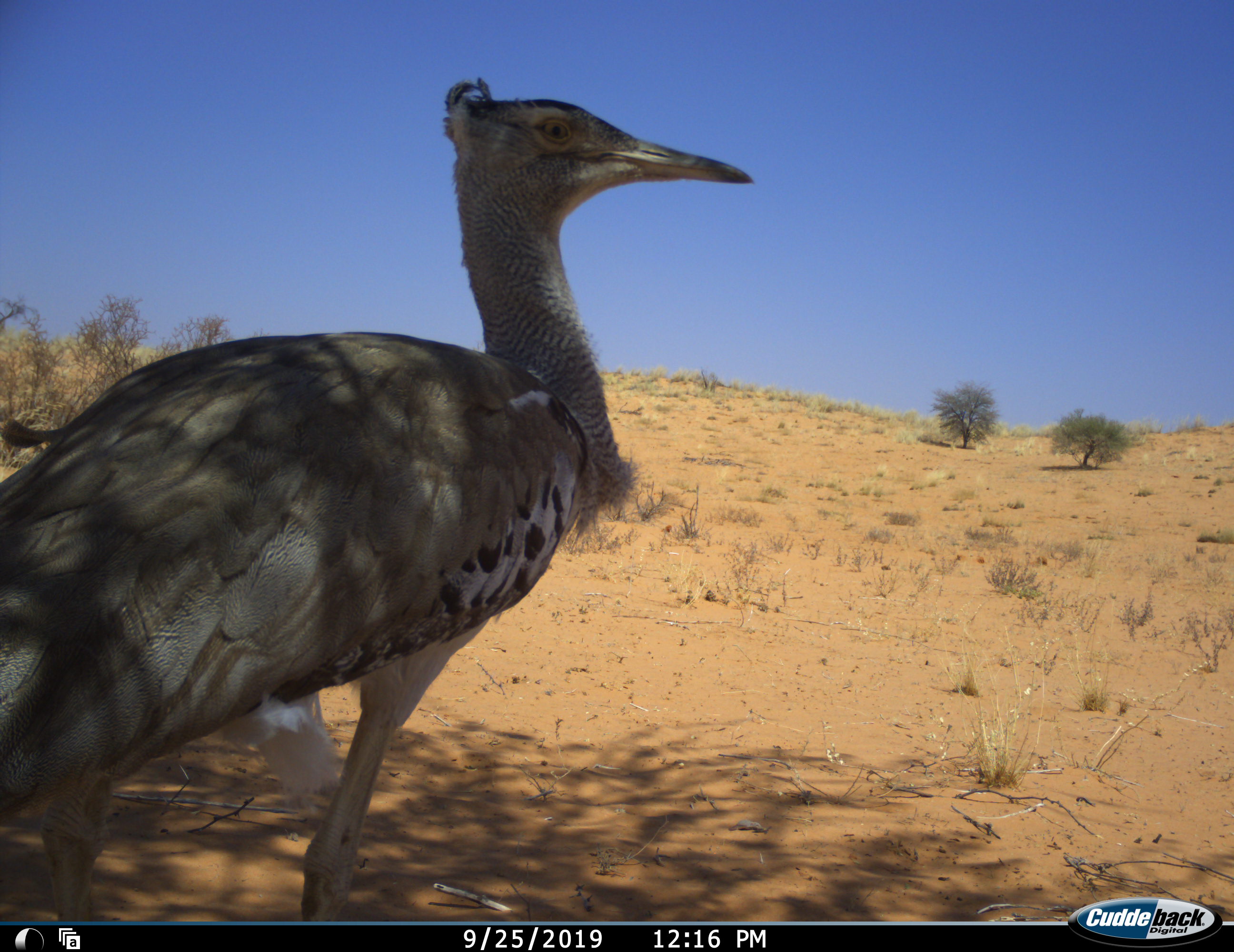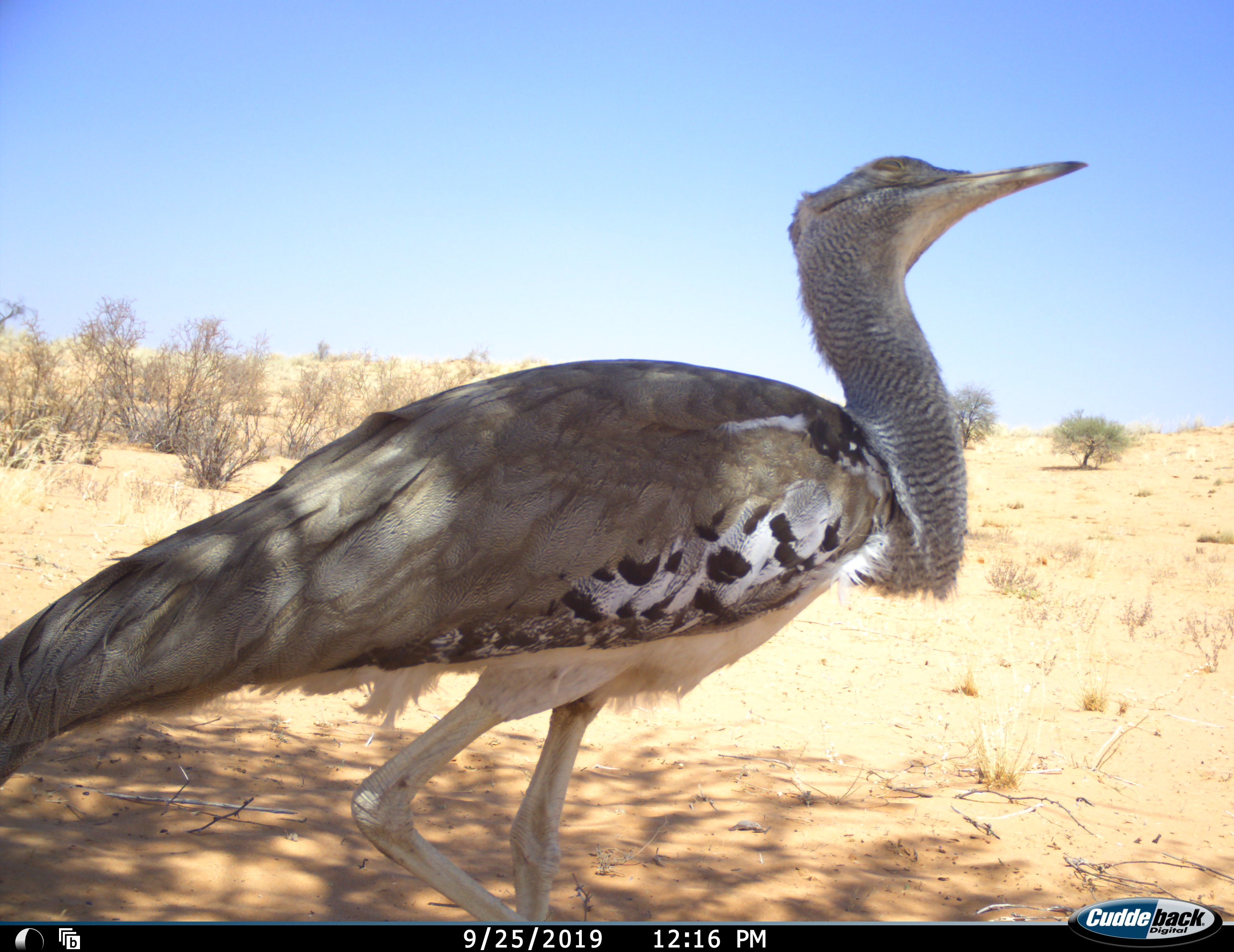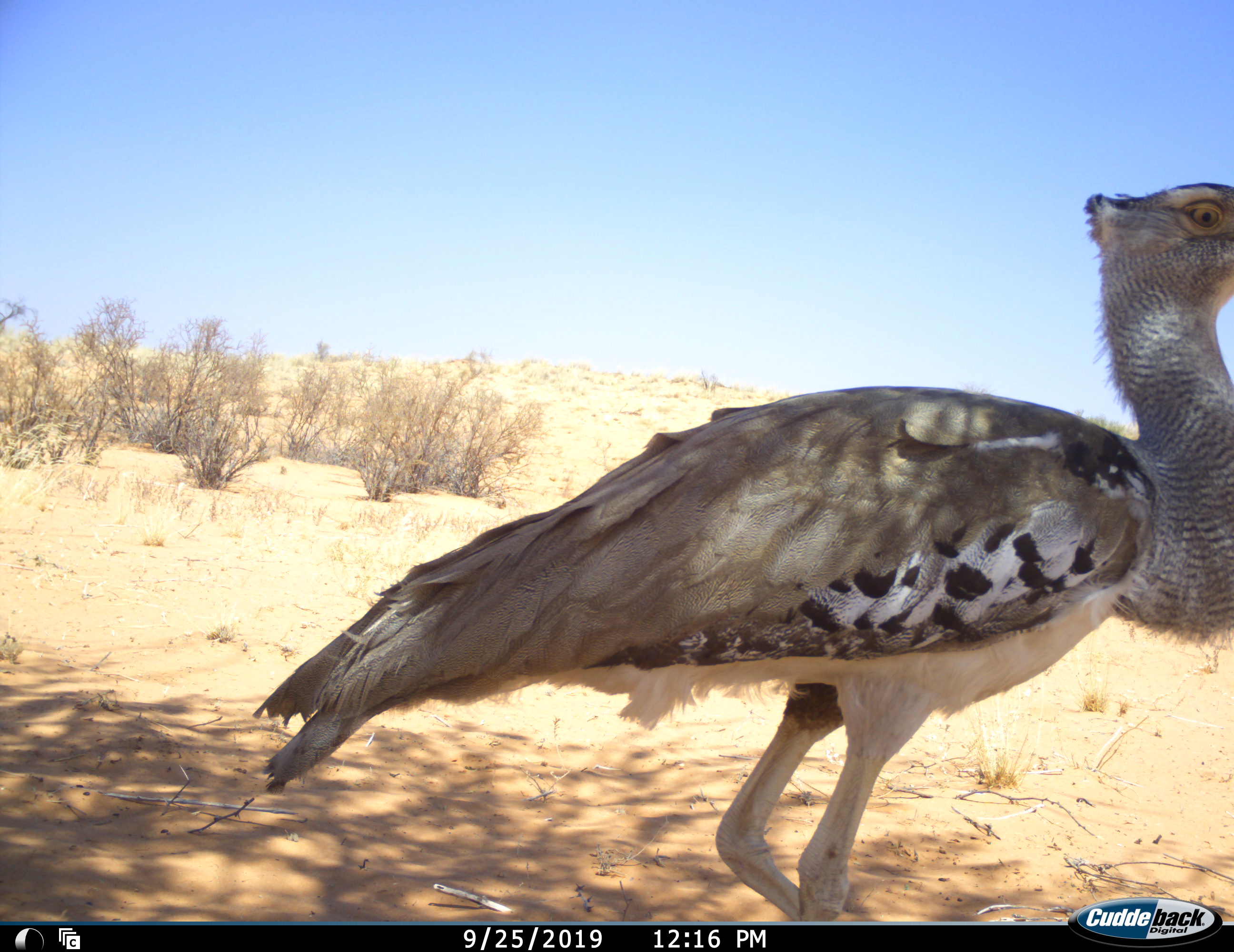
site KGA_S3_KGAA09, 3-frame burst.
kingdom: Animalia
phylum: Chordata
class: Aves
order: Otidiformes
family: Otididae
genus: Ardeotis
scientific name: Ardeotis kori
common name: kori bustard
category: bustardkori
Bustardkori (kori bustard) (Ardeotis kori), count 1. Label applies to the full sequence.